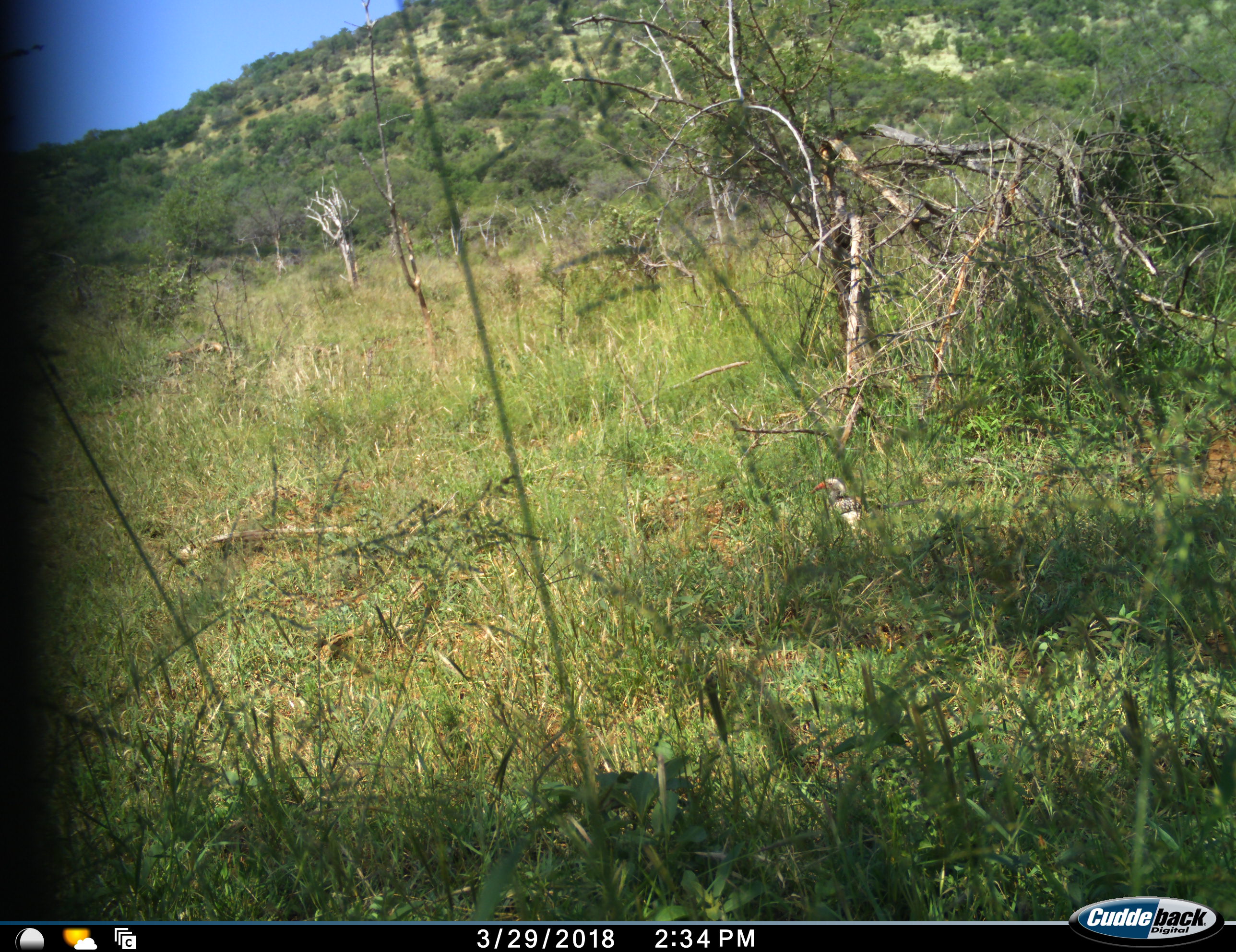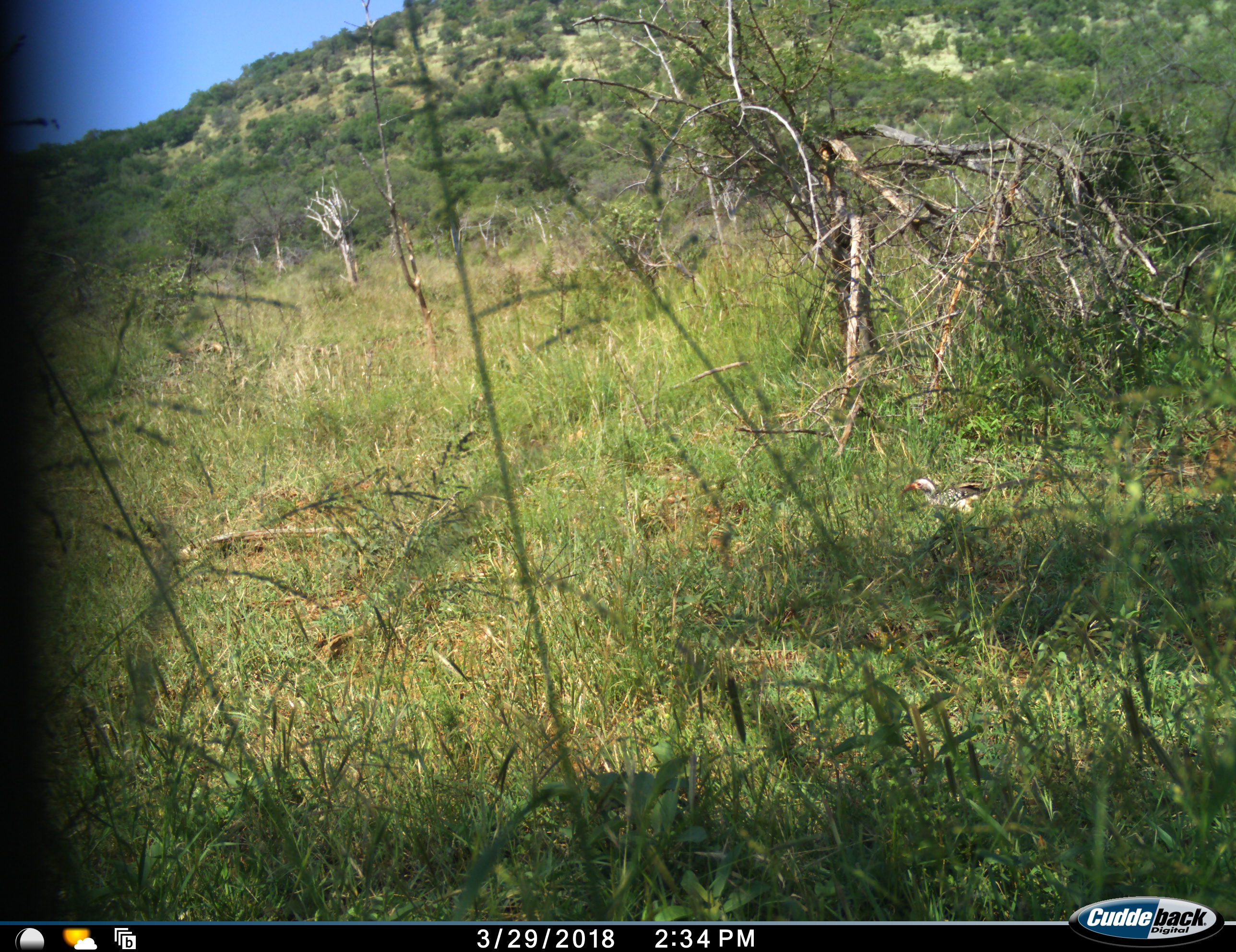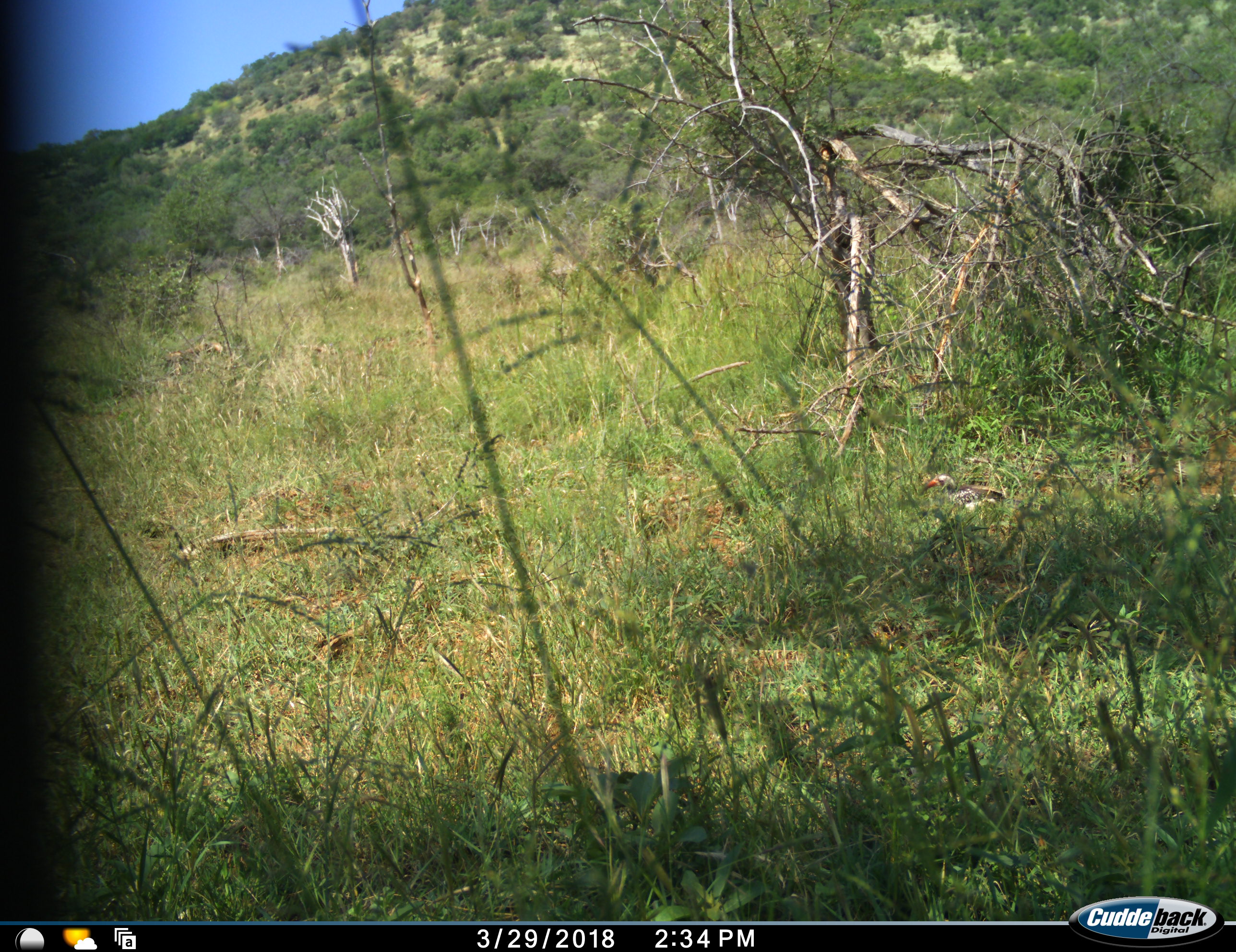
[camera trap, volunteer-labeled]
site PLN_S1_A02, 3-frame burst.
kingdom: Animalia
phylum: Chordata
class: Aves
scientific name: Aves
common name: bird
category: birdother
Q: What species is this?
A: Birdother (bird) (Aves).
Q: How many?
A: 1.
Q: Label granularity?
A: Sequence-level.